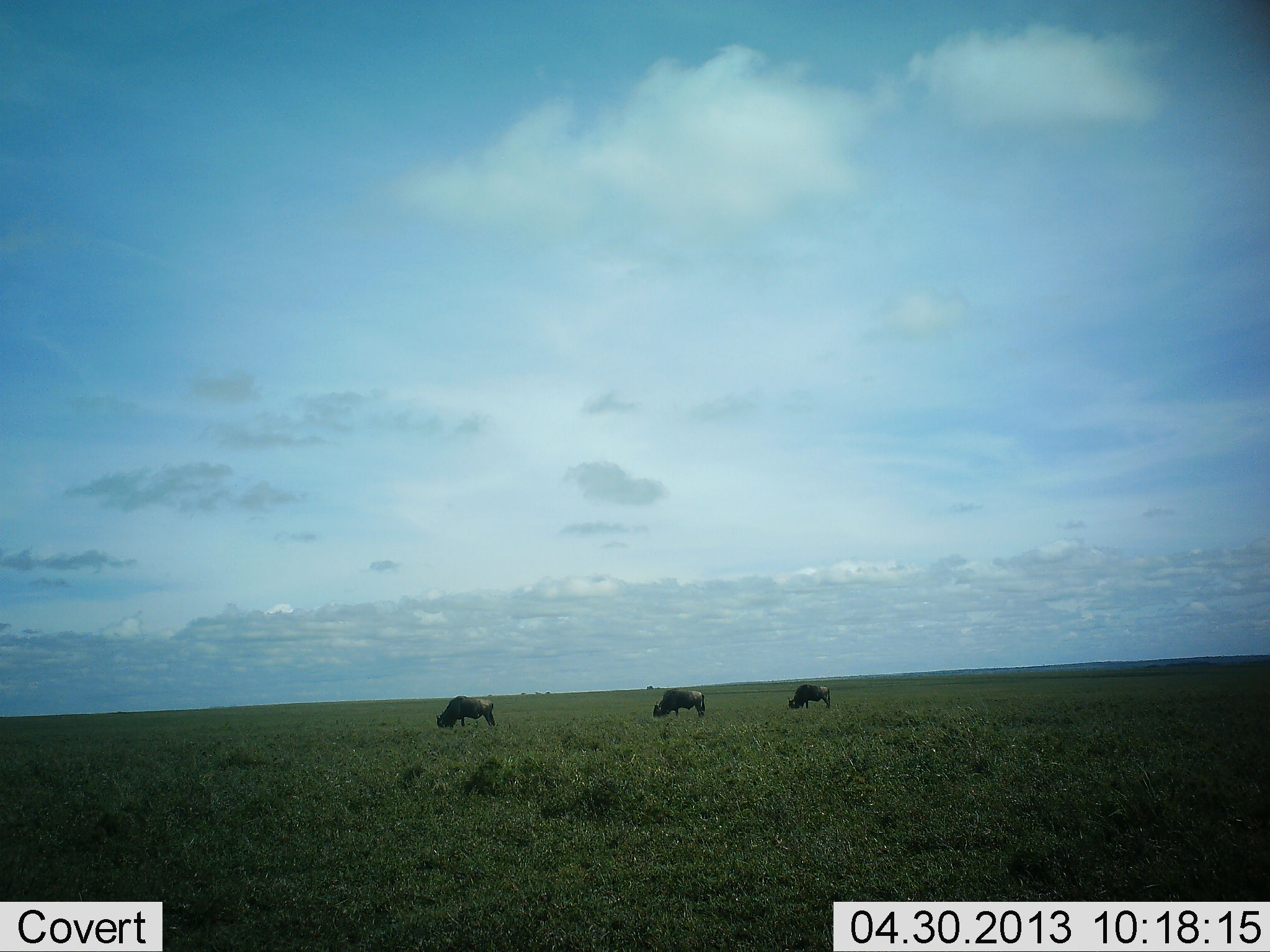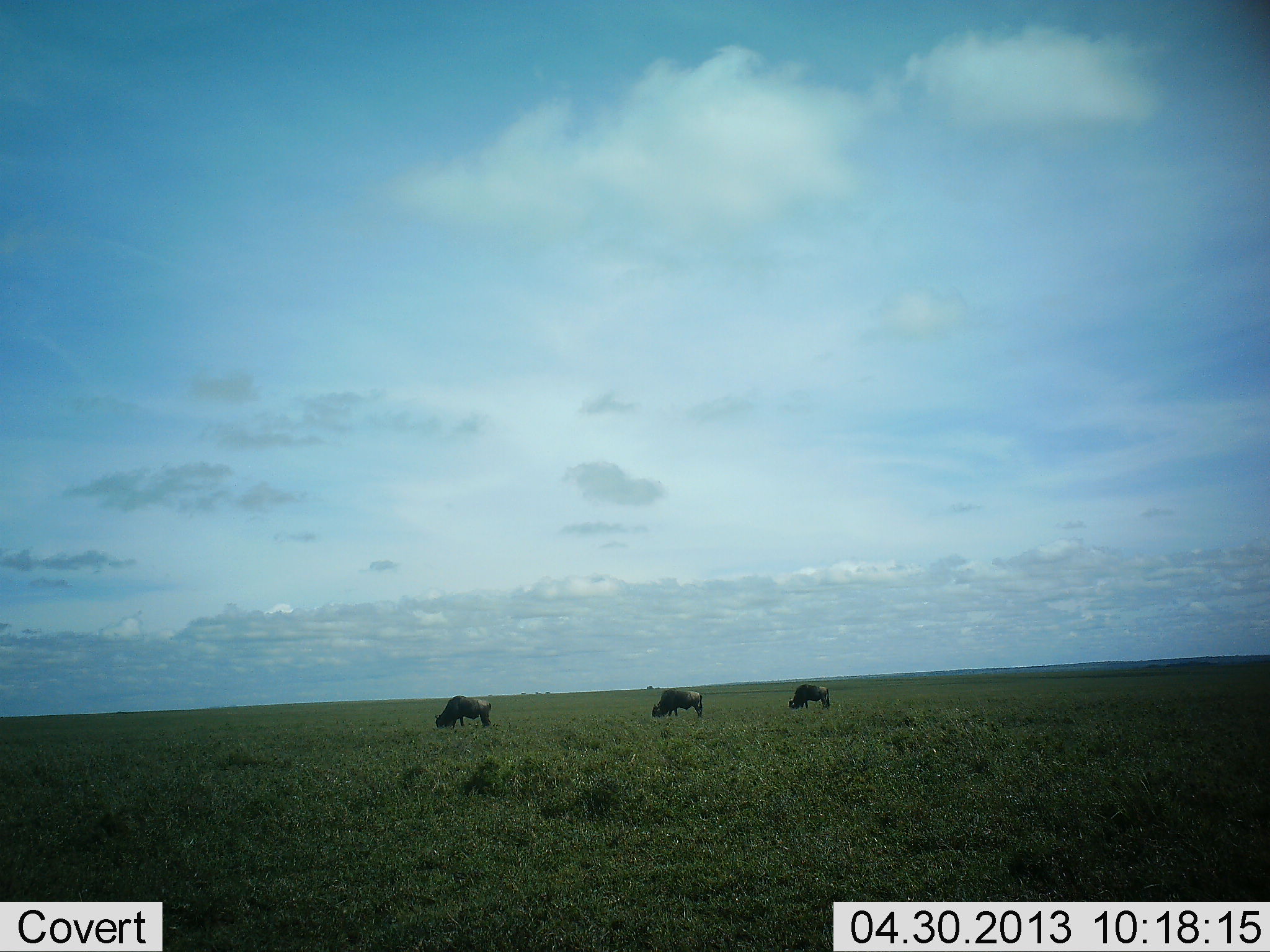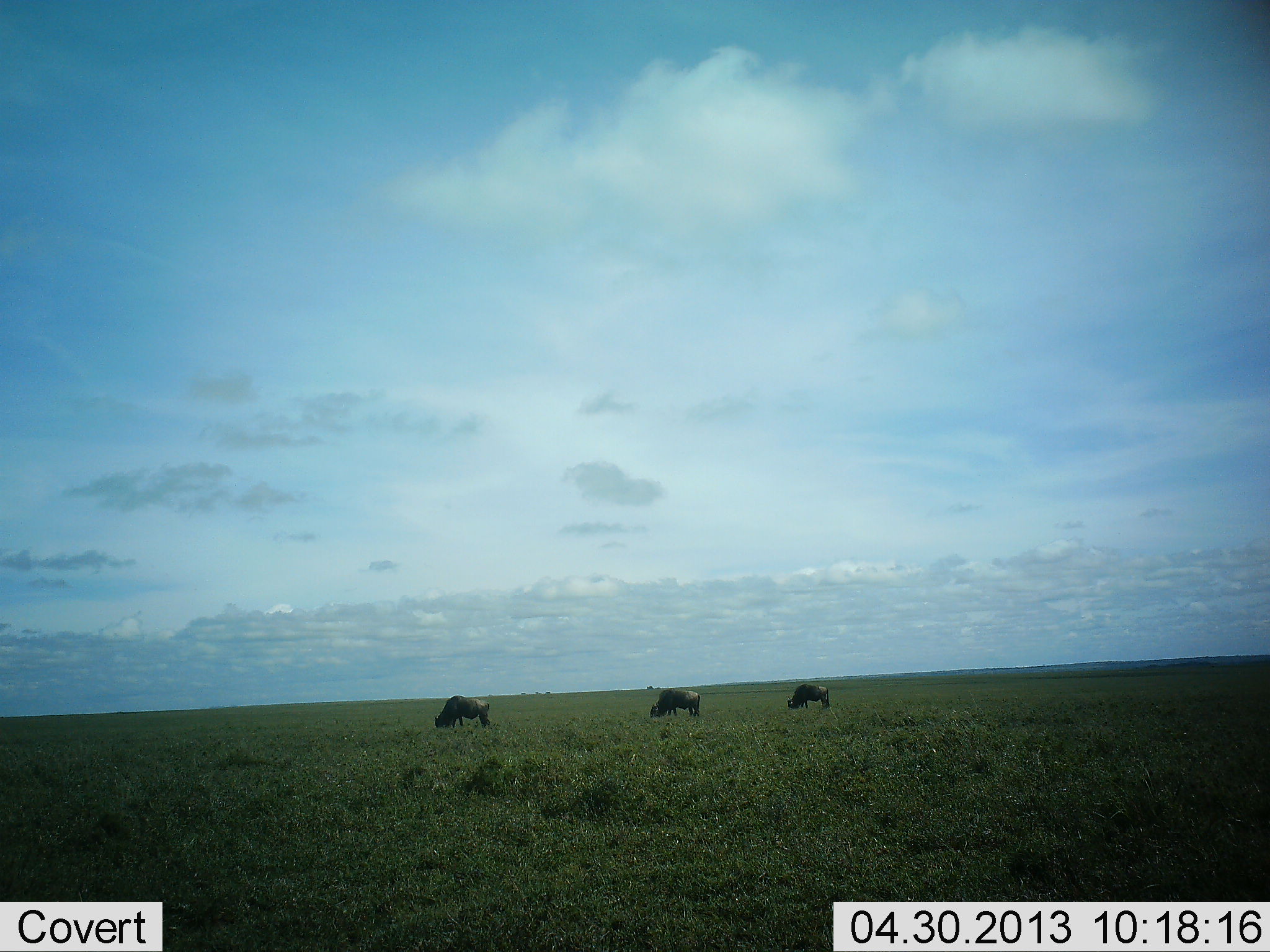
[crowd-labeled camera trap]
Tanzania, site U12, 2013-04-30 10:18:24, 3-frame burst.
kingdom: Animalia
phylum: Chordata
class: Mammalia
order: Artiodactyla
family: Bovidae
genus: Connochaetes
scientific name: Connochaetes taurinus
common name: blue wildebeest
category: wildebeest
Wildebeest (blue wildebeest) (Connochaetes taurinus), count 3. Behavior (volunteer vote fractions): standing 14%, resting 0%, moving 0%, interacting 0%. Young present (vote fraction): 0%. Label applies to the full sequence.